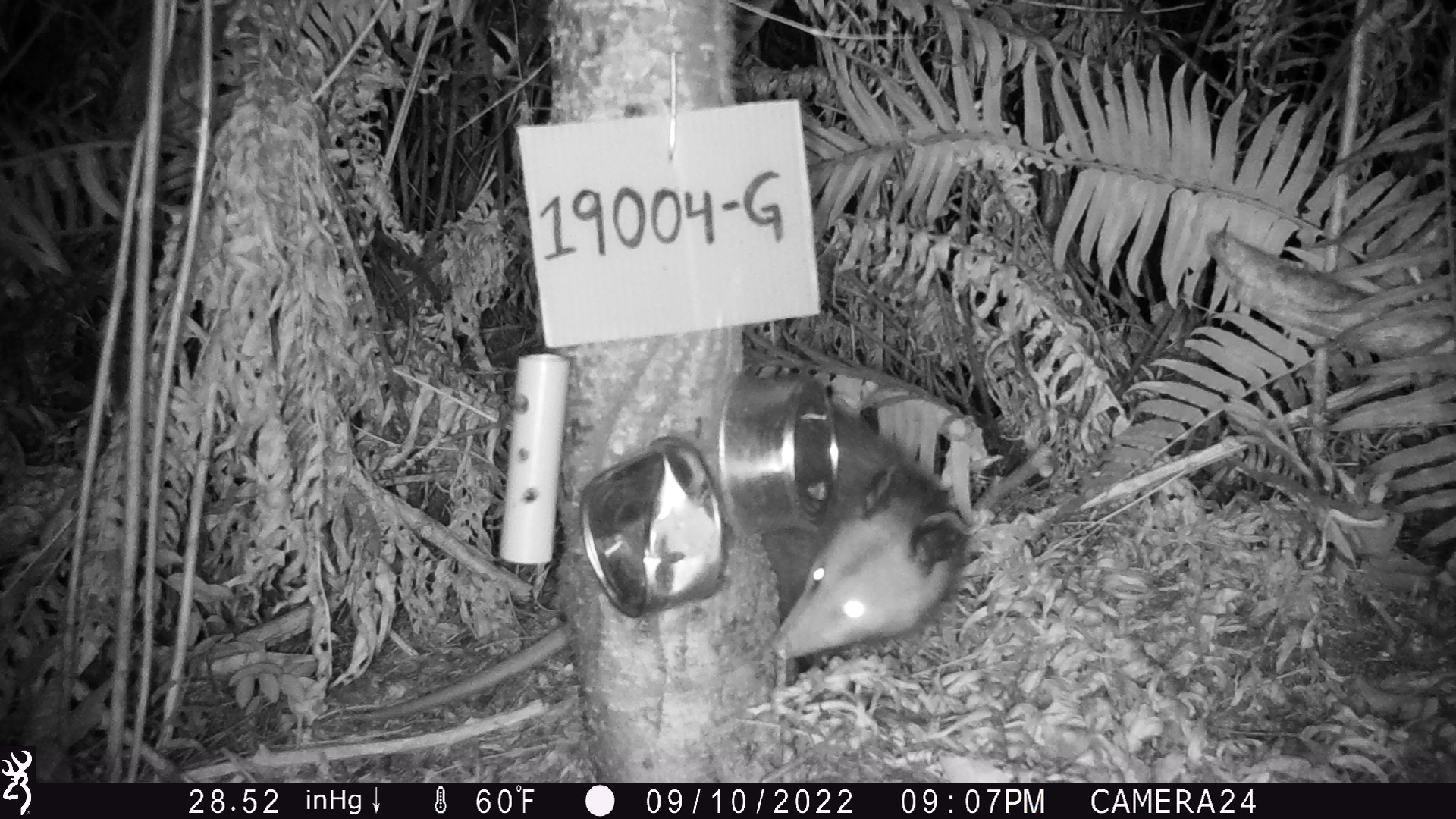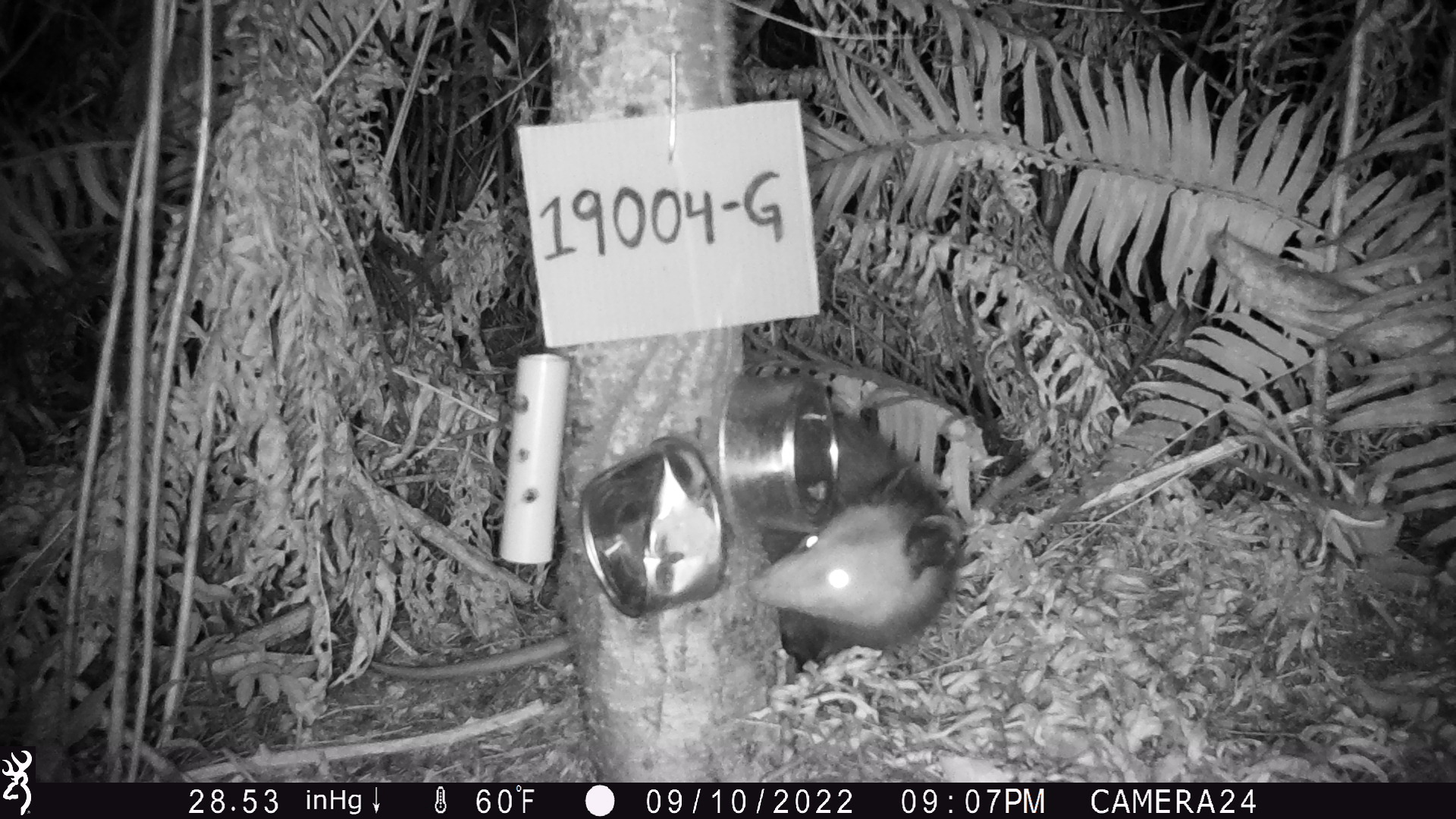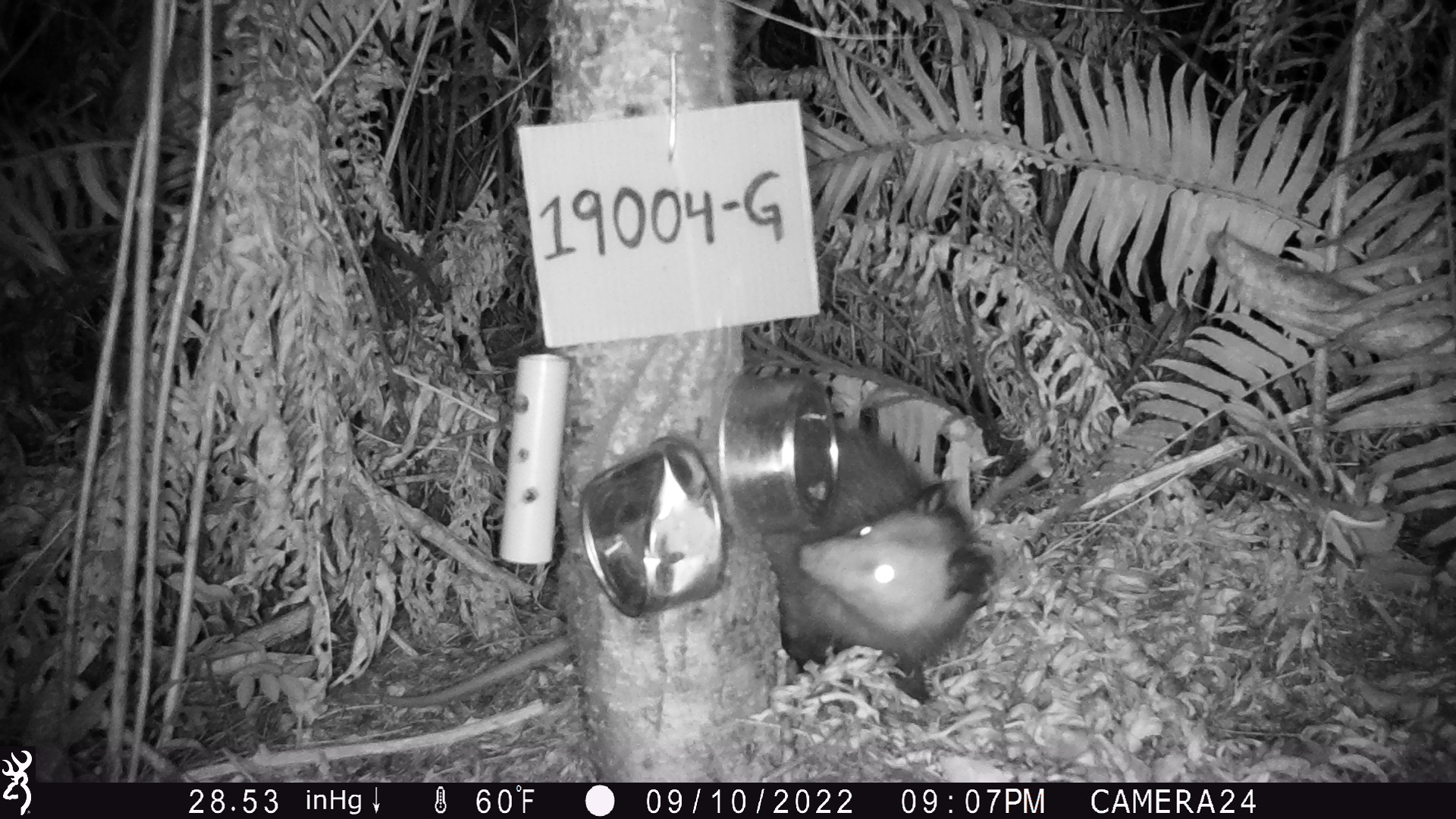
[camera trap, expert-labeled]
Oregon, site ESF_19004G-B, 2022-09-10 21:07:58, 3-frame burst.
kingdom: Animalia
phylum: Chordata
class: Mammalia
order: Didelphimorphia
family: Didelphidae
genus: Didelphis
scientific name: Didelphis virginiana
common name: virginia opossum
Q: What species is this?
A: Virginia opossum (Didelphis virginiana).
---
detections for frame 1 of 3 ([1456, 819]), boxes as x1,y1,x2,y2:
virginia opossum: 755,384,982,683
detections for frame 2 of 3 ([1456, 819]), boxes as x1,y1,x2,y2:
virginia opossum: 742,385,988,690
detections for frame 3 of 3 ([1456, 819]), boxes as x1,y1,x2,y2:
virginia opossum: 740,397,1013,716